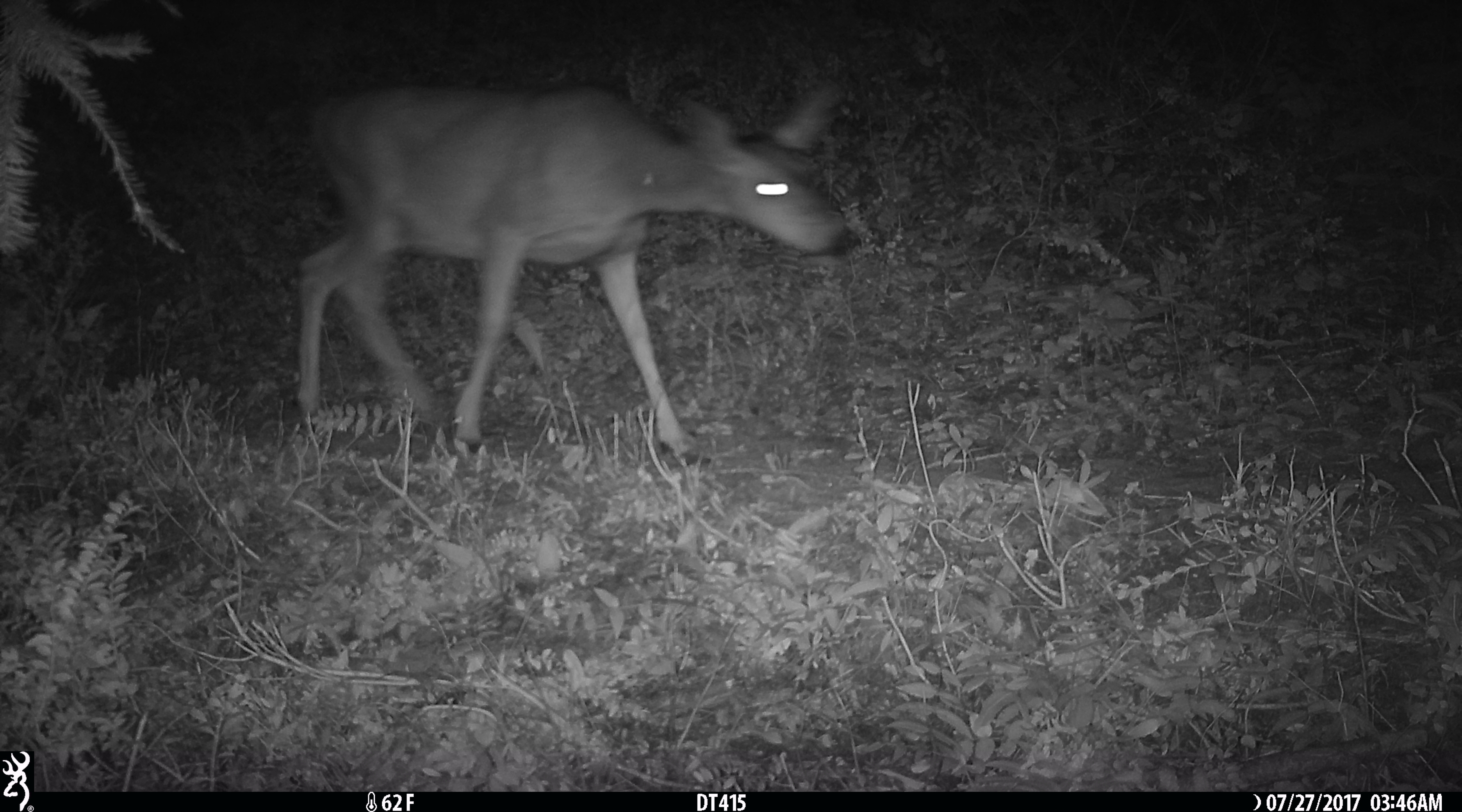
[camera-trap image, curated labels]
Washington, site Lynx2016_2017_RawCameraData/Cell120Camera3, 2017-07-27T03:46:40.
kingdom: Animalia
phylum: Chordata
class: Mammalia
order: Artiodactyla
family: Cervidae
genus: Odocoileus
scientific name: Odocoileus hemionus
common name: mule deer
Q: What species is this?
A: Odocoileus hemionus (mule deer).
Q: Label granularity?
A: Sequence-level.